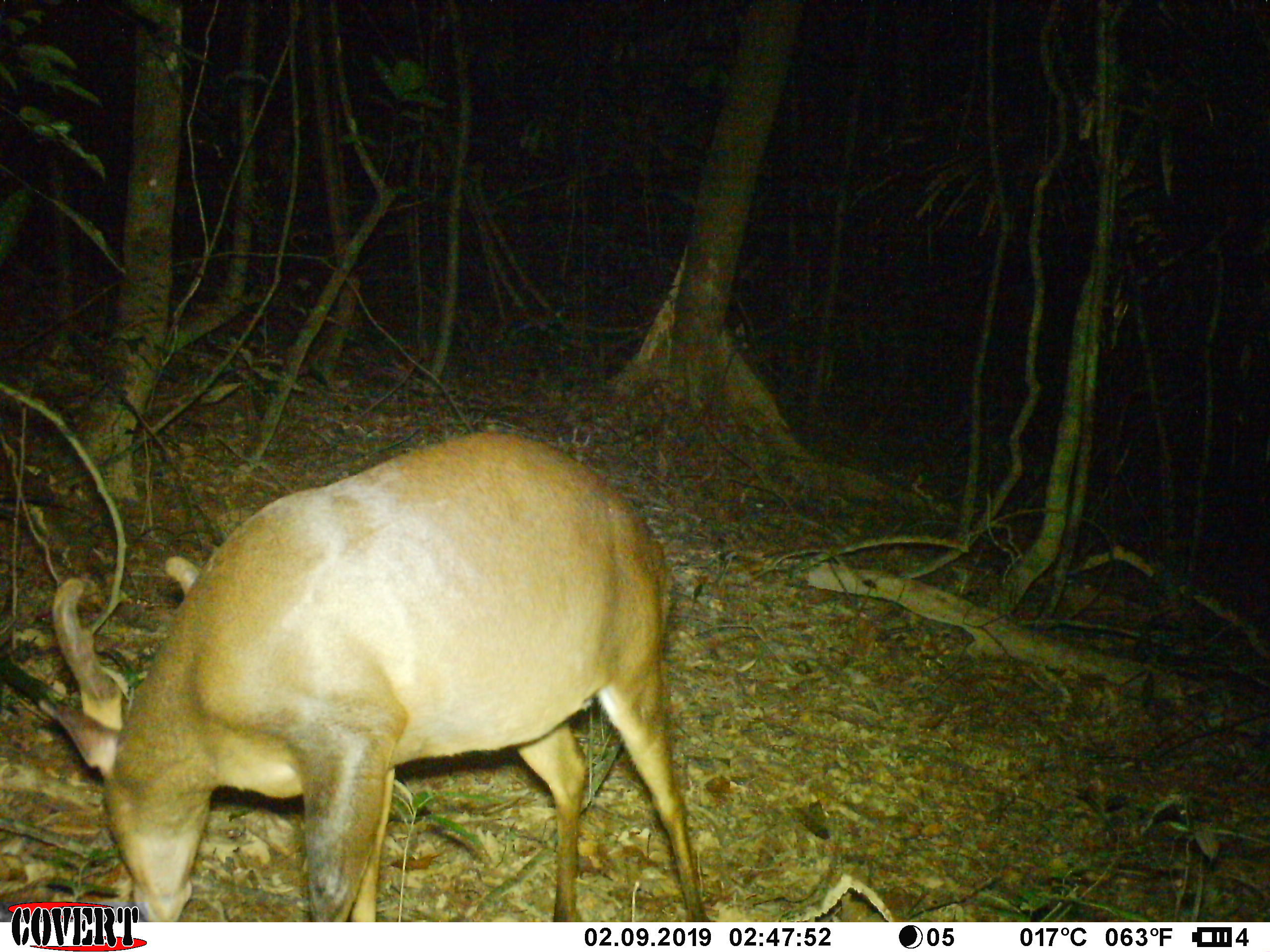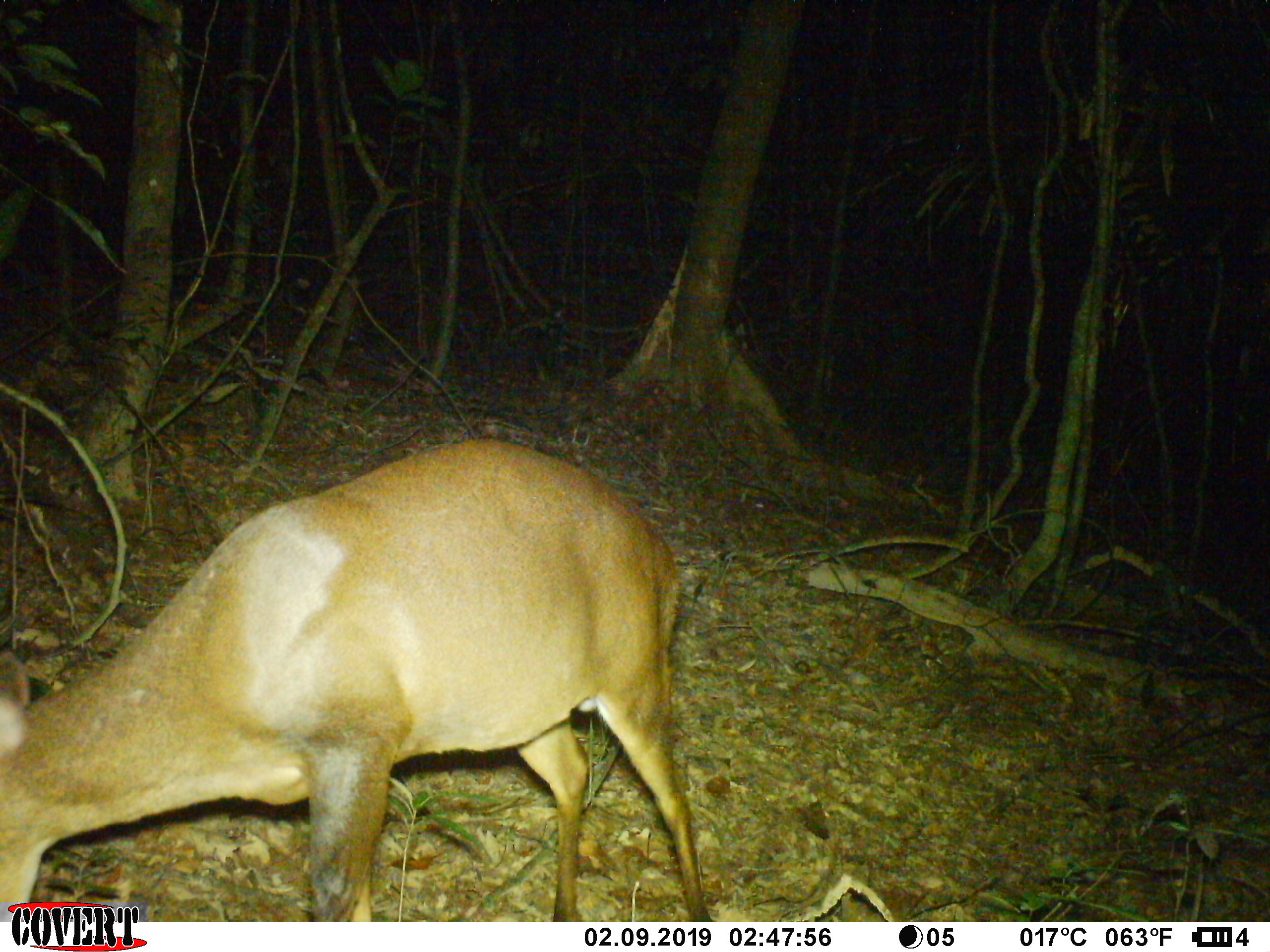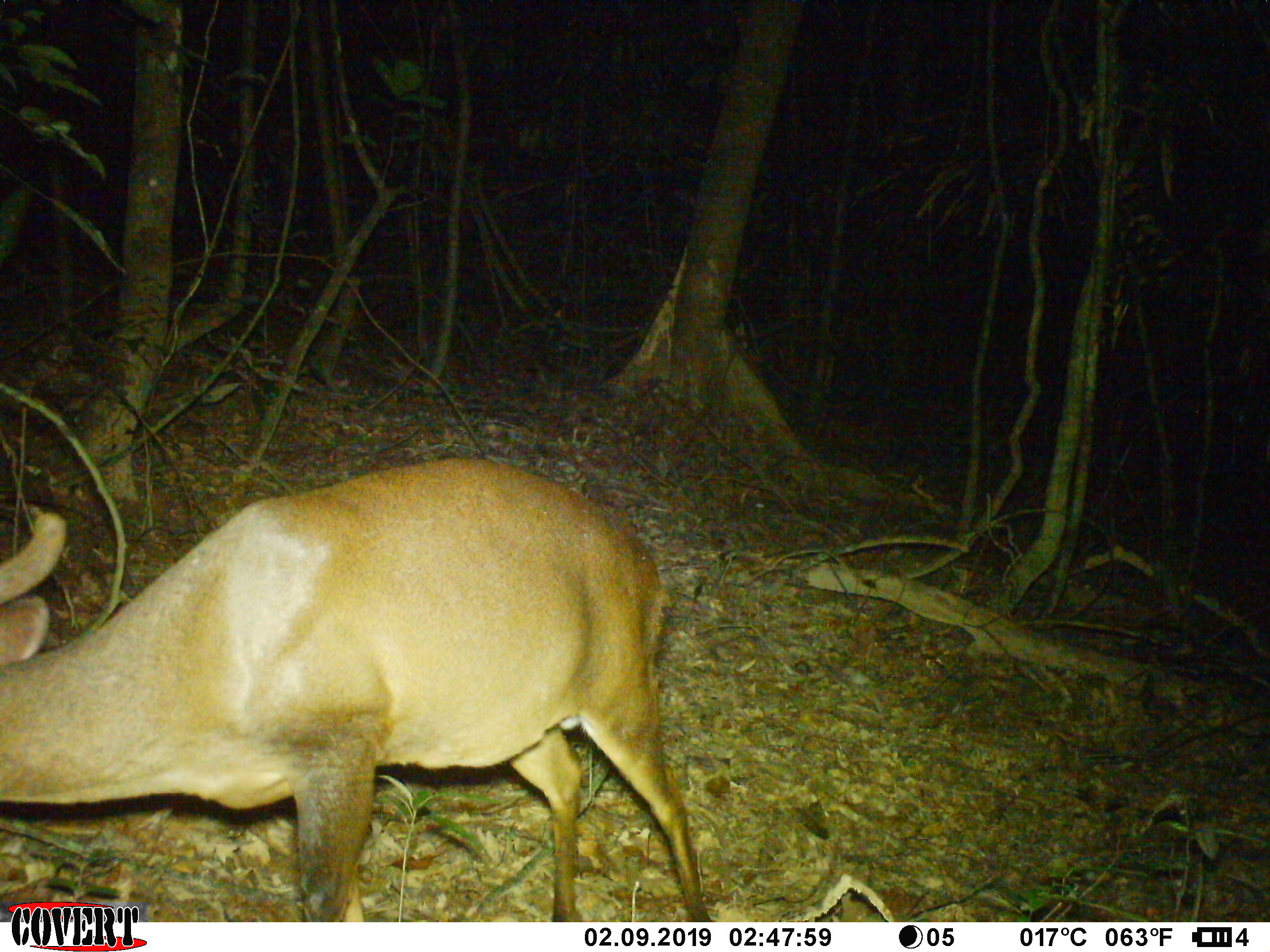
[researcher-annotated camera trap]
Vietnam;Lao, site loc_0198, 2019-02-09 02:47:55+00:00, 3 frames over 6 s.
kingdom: Animalia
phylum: Chordata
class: Mammalia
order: Artiodactyla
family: Cervidae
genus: Muntiacus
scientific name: Muntiacus vuquangensis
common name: large-antlered muntjac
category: large antlered muntjac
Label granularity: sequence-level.